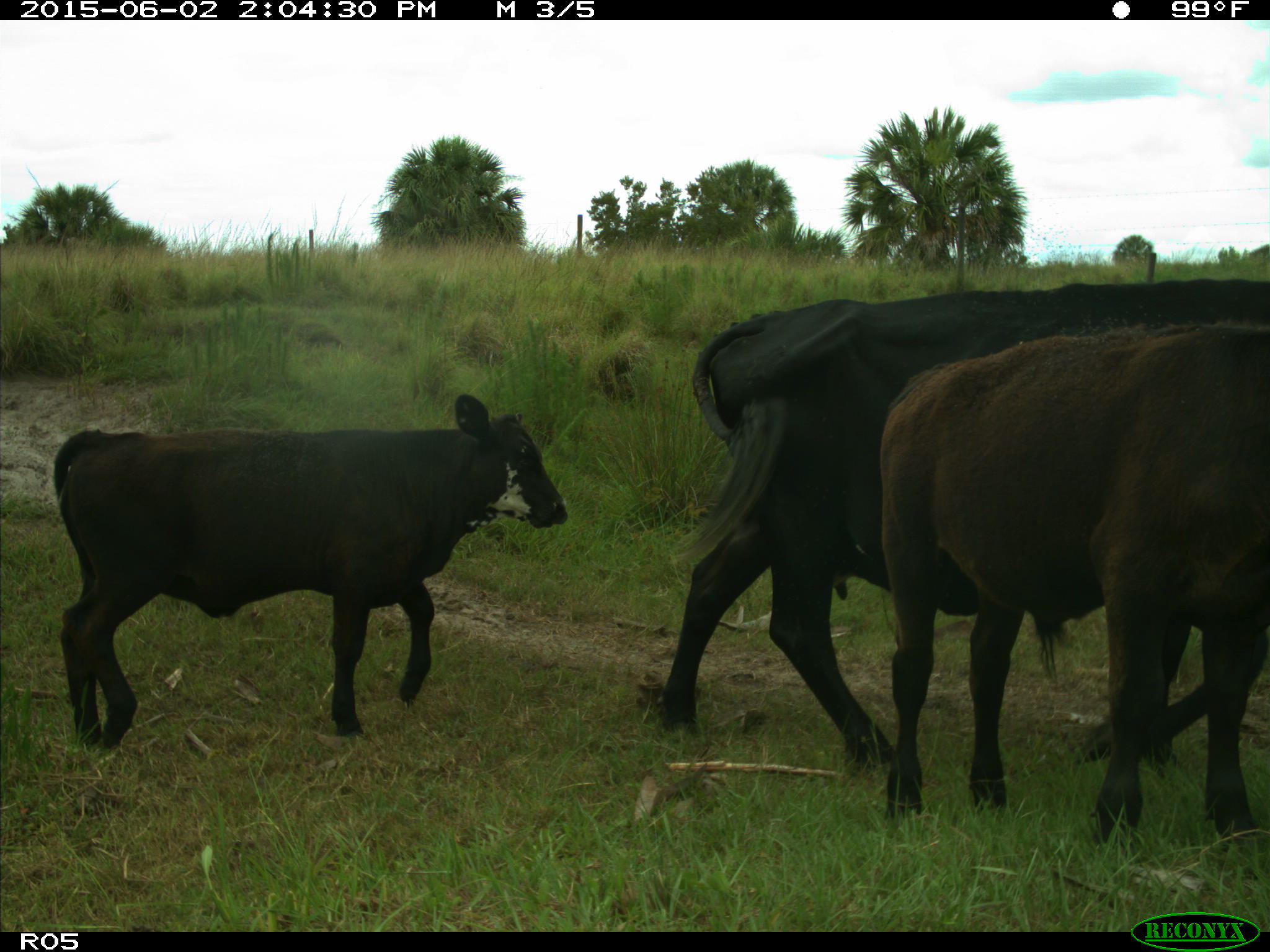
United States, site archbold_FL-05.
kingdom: Animalia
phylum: Chordata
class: Mammalia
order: Artiodactyla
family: Bovidae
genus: Bos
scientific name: Bos taurus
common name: domestic cow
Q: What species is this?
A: Bos taurus (domestic cow).